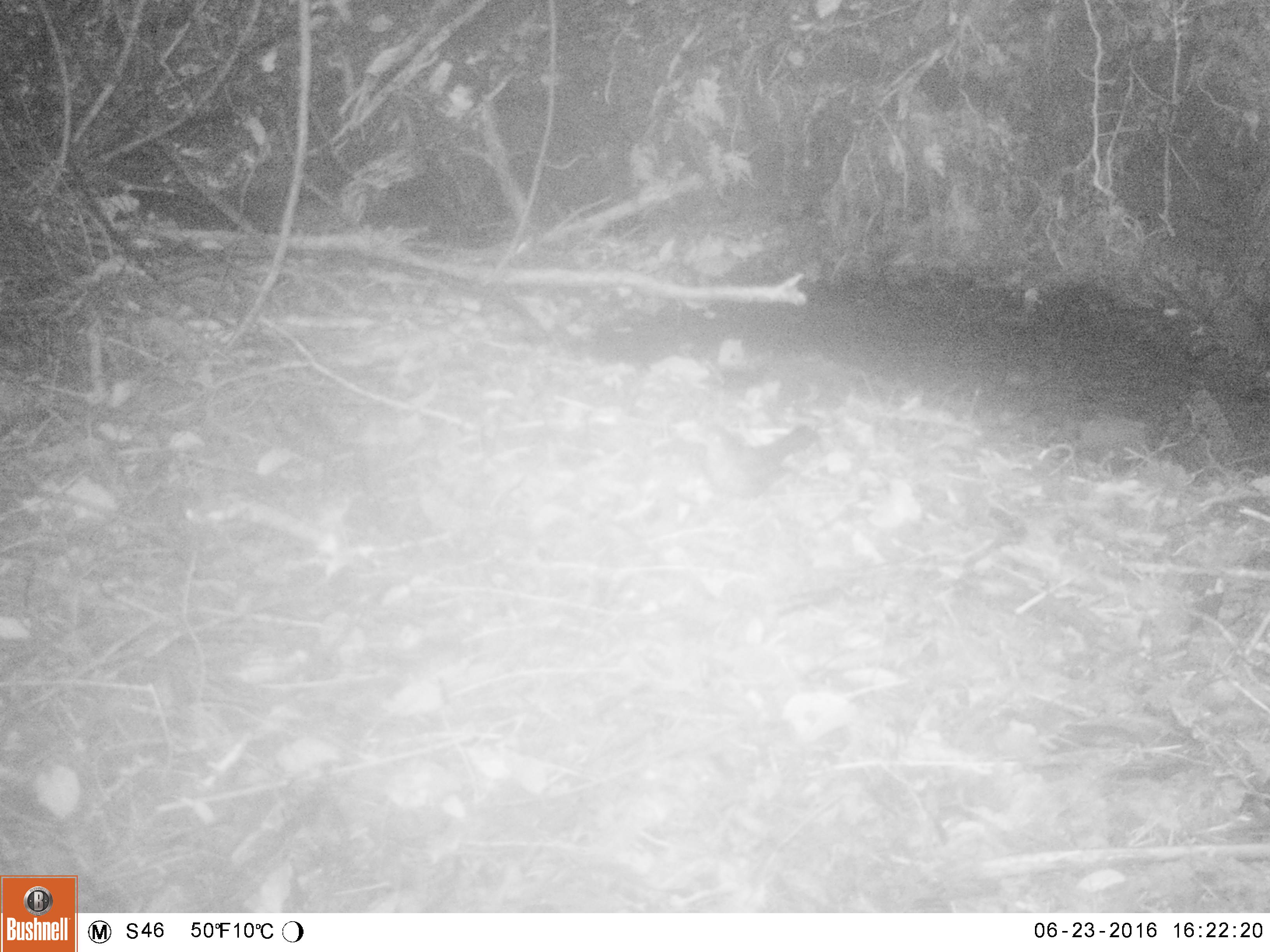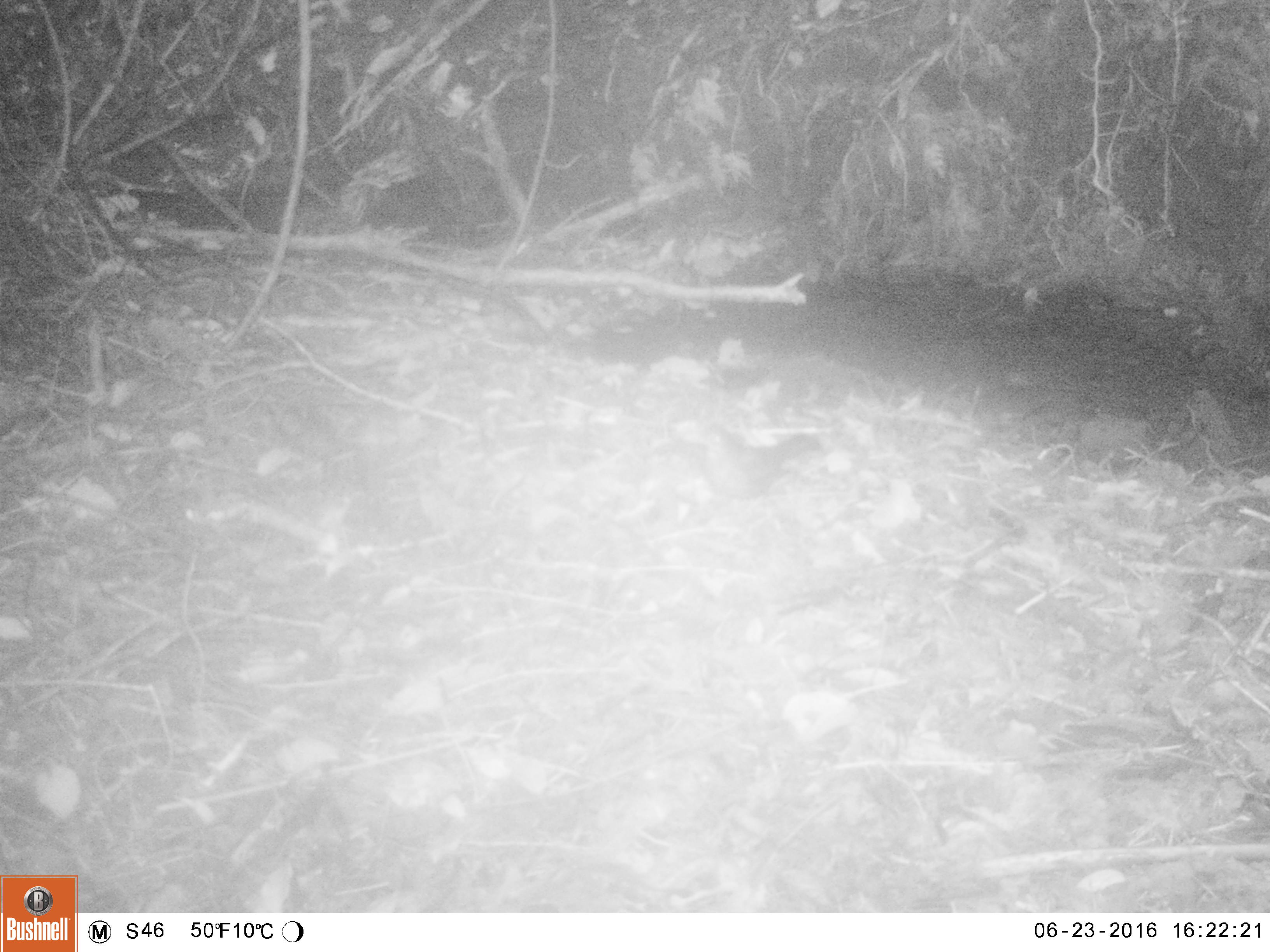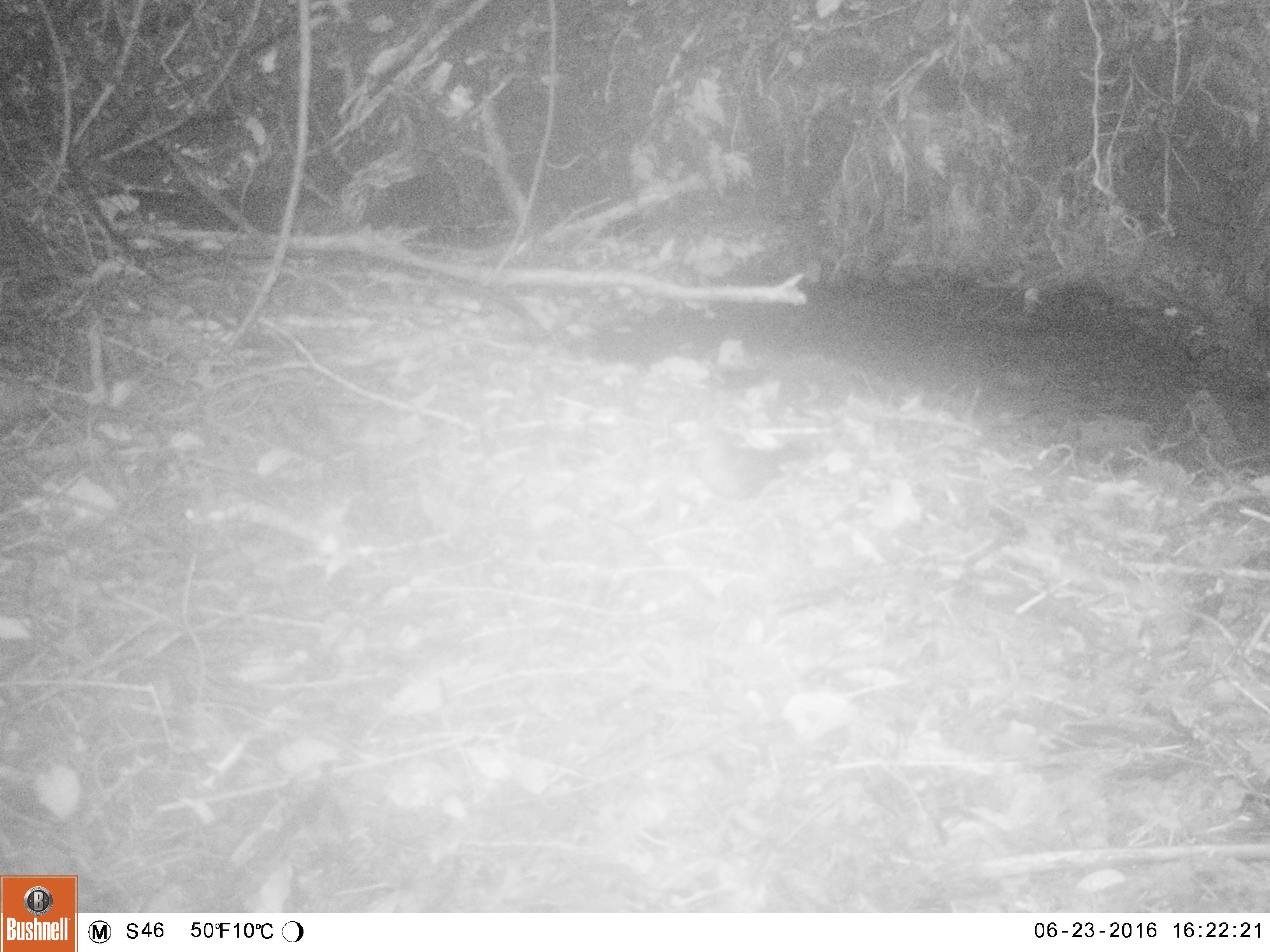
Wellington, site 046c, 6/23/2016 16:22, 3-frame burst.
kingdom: Animalia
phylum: Chordata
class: Aves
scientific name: Aves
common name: bird